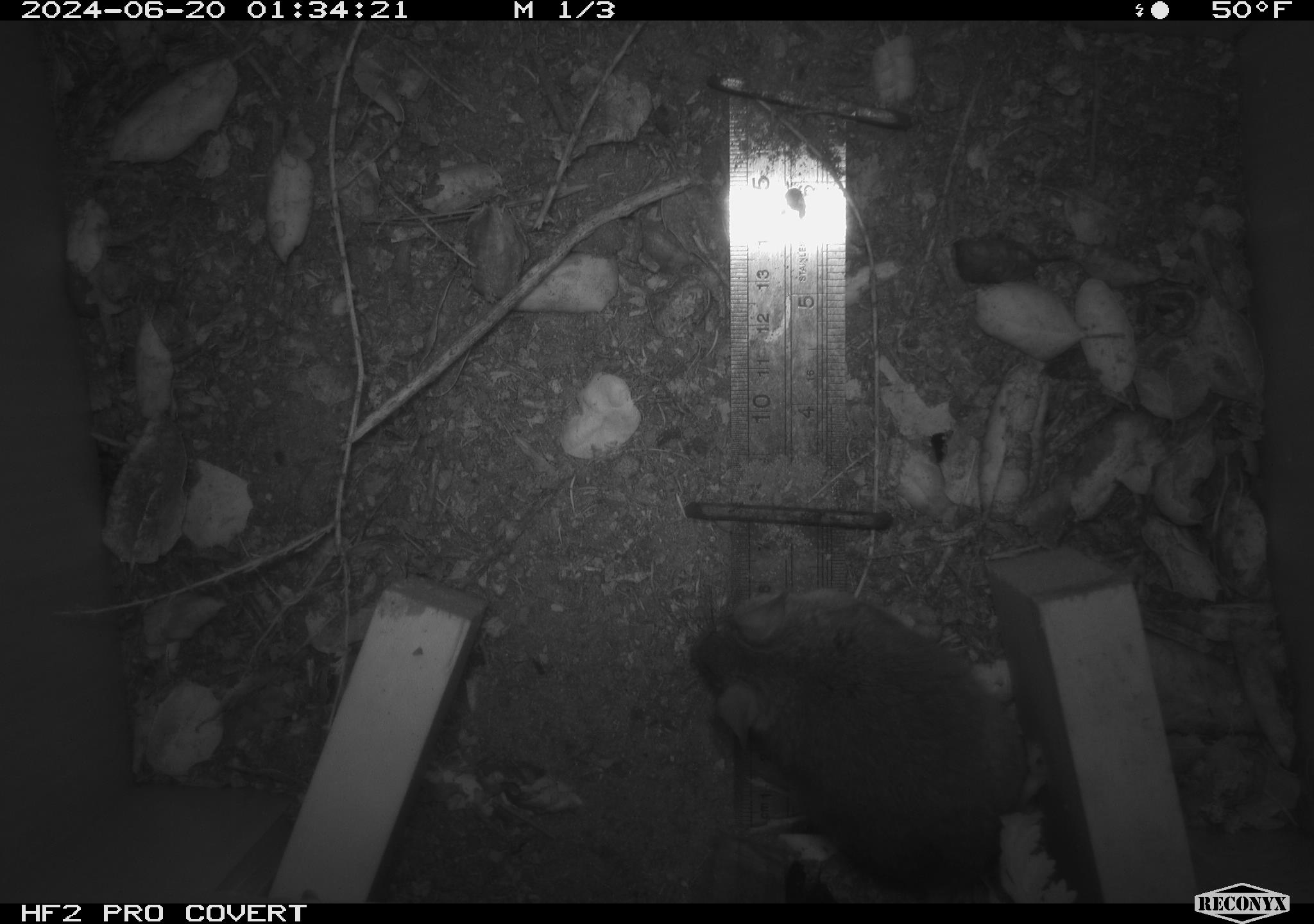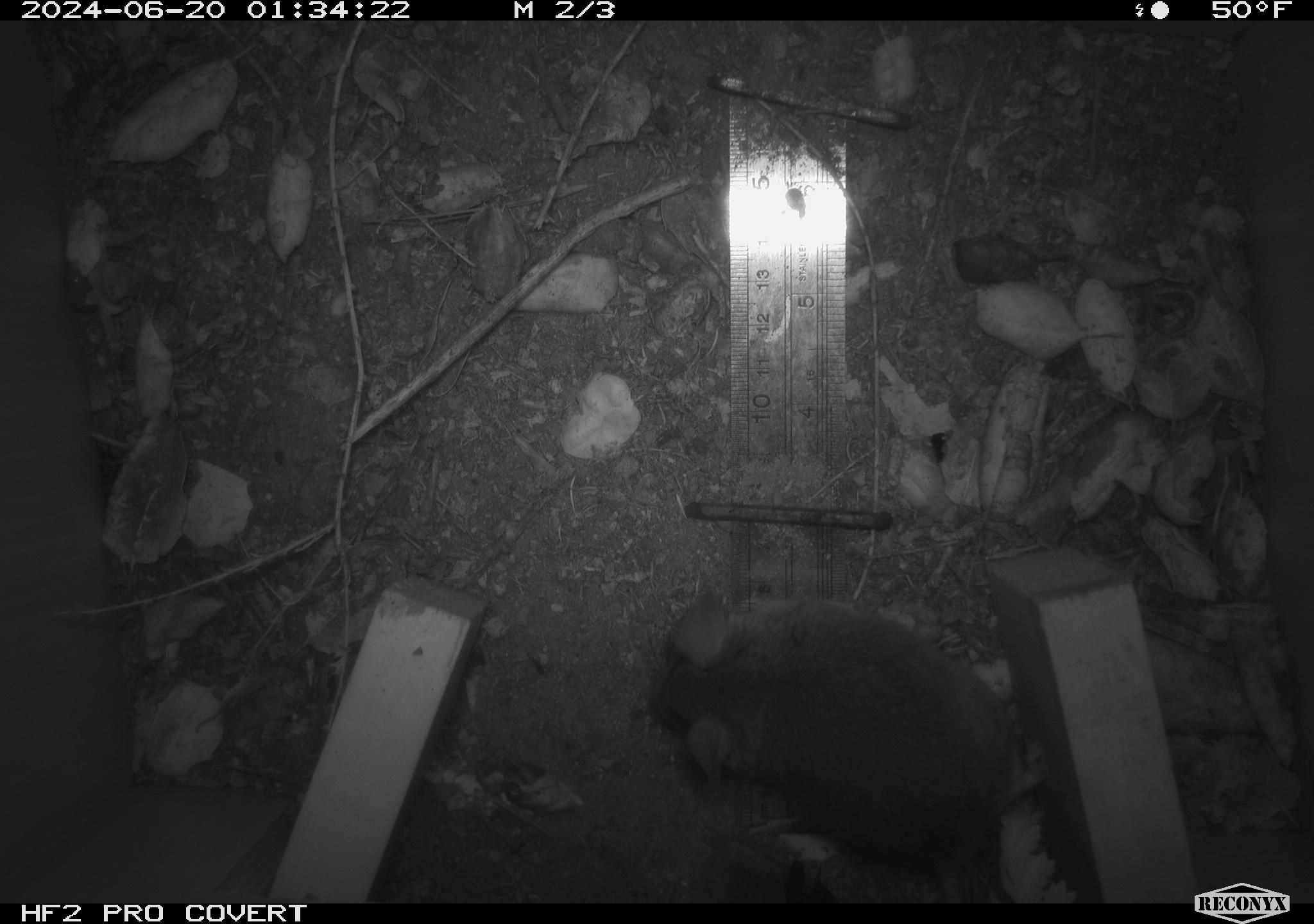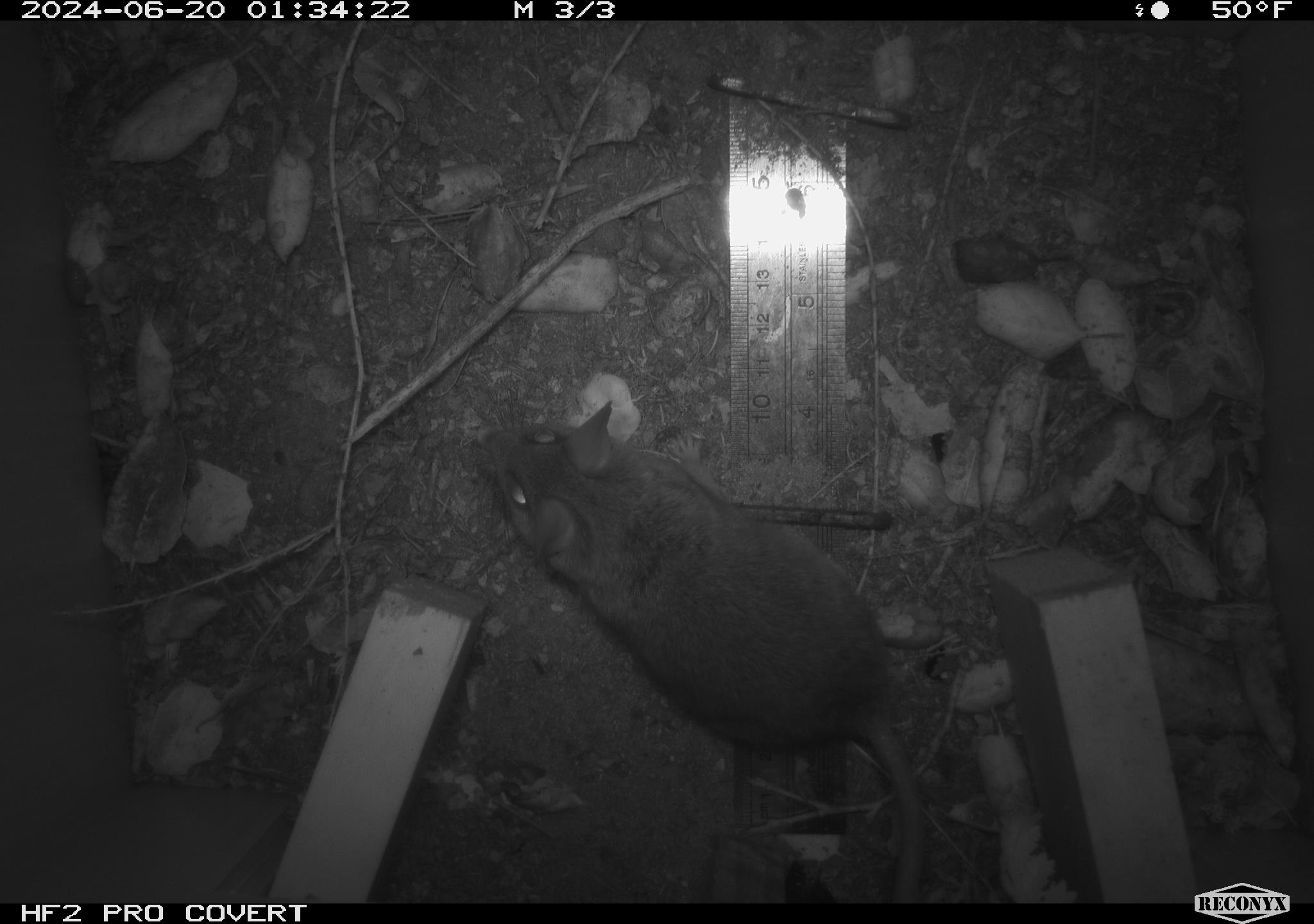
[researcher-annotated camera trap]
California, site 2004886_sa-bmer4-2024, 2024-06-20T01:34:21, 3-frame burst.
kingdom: Animalia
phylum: Chordata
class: Mammalia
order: Rodentia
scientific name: Rodentia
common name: woodrat or rat or mouse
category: woodrat or rat or mouse species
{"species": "woodrat or rat or mouse species (woodrat or rat or mouse) (Rodentia)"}